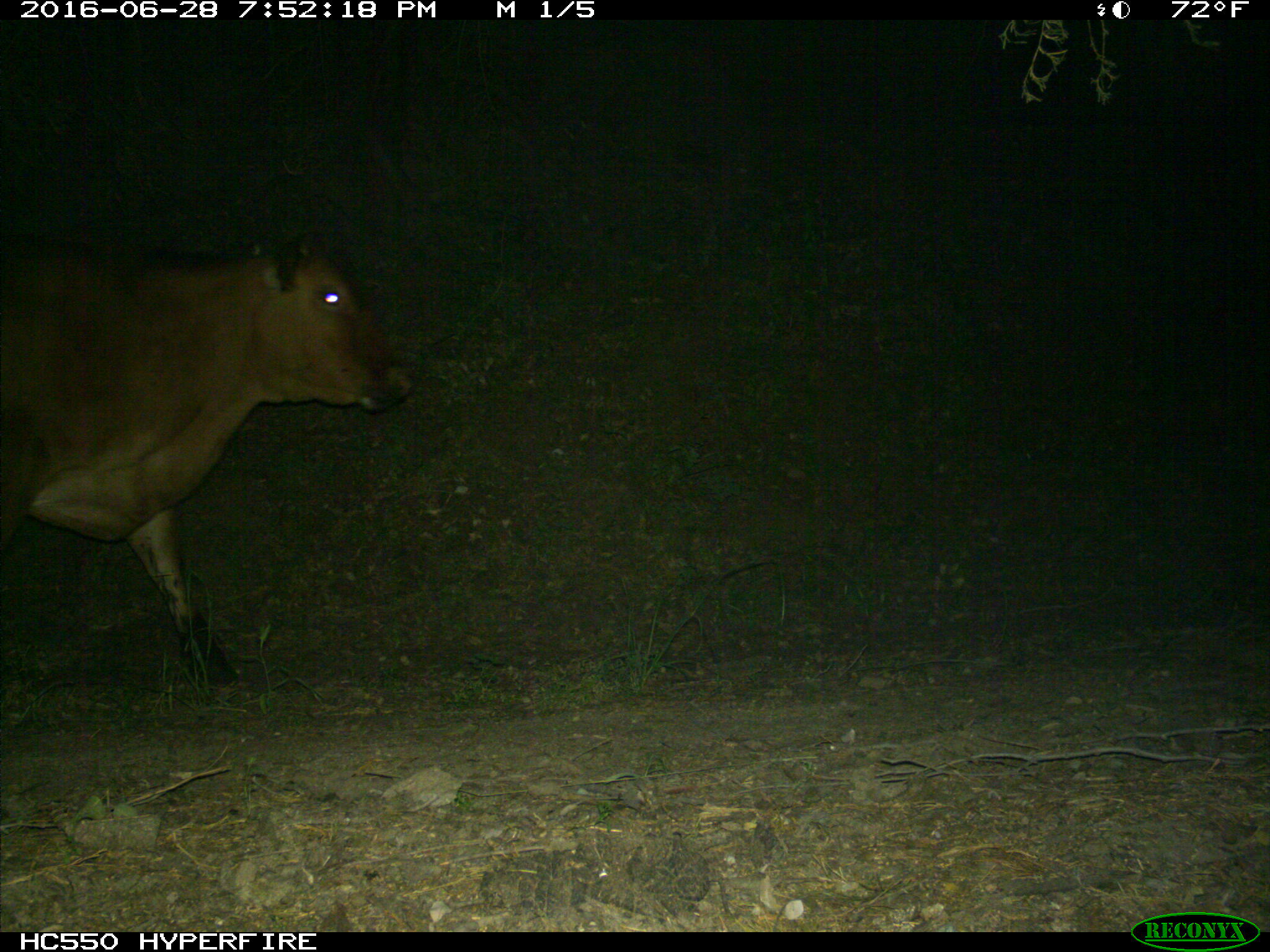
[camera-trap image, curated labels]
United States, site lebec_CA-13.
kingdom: Animalia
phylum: Chordata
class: Mammalia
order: Artiodactyla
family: Bovidae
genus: Bos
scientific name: Bos taurus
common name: domestic cow